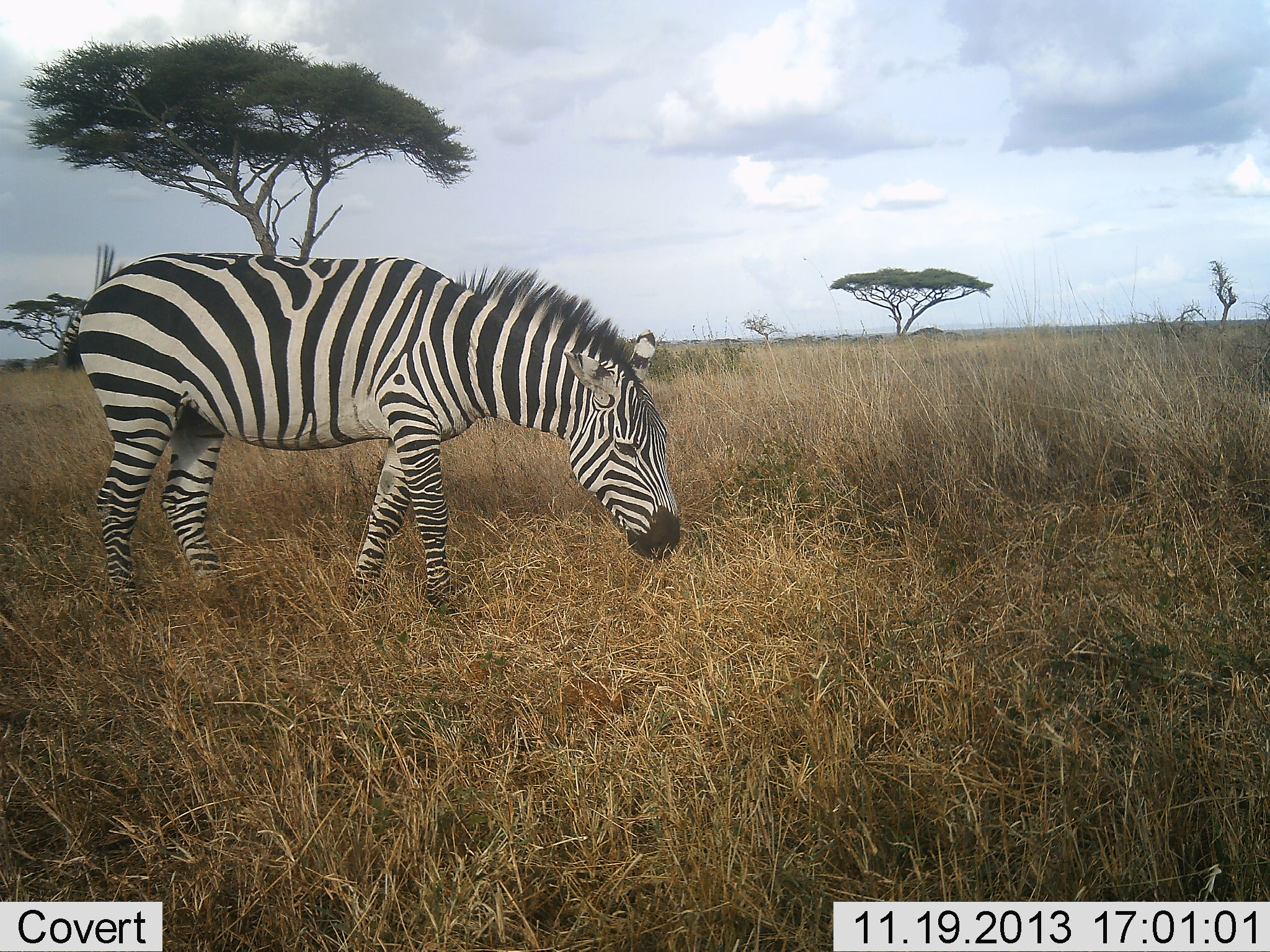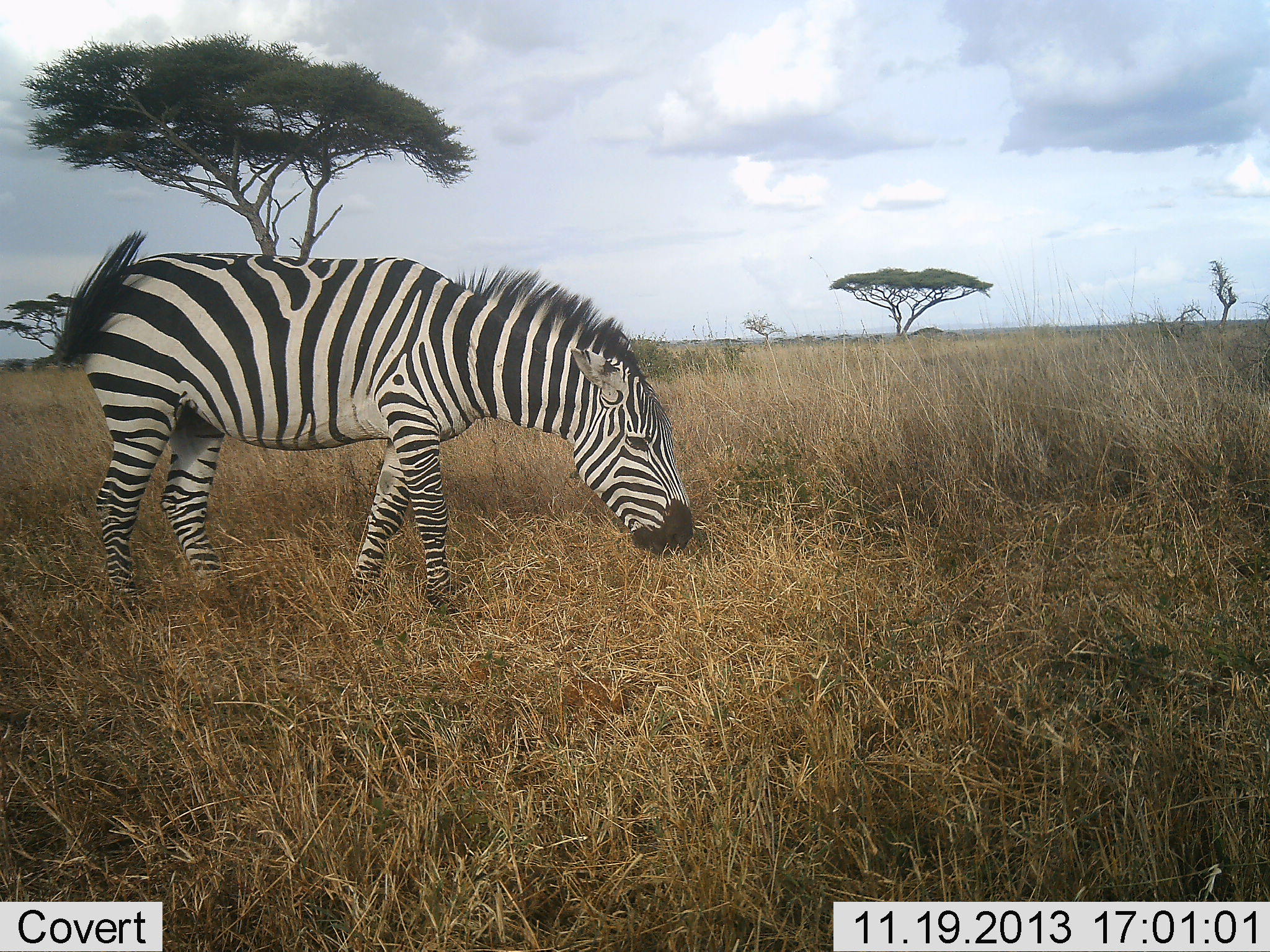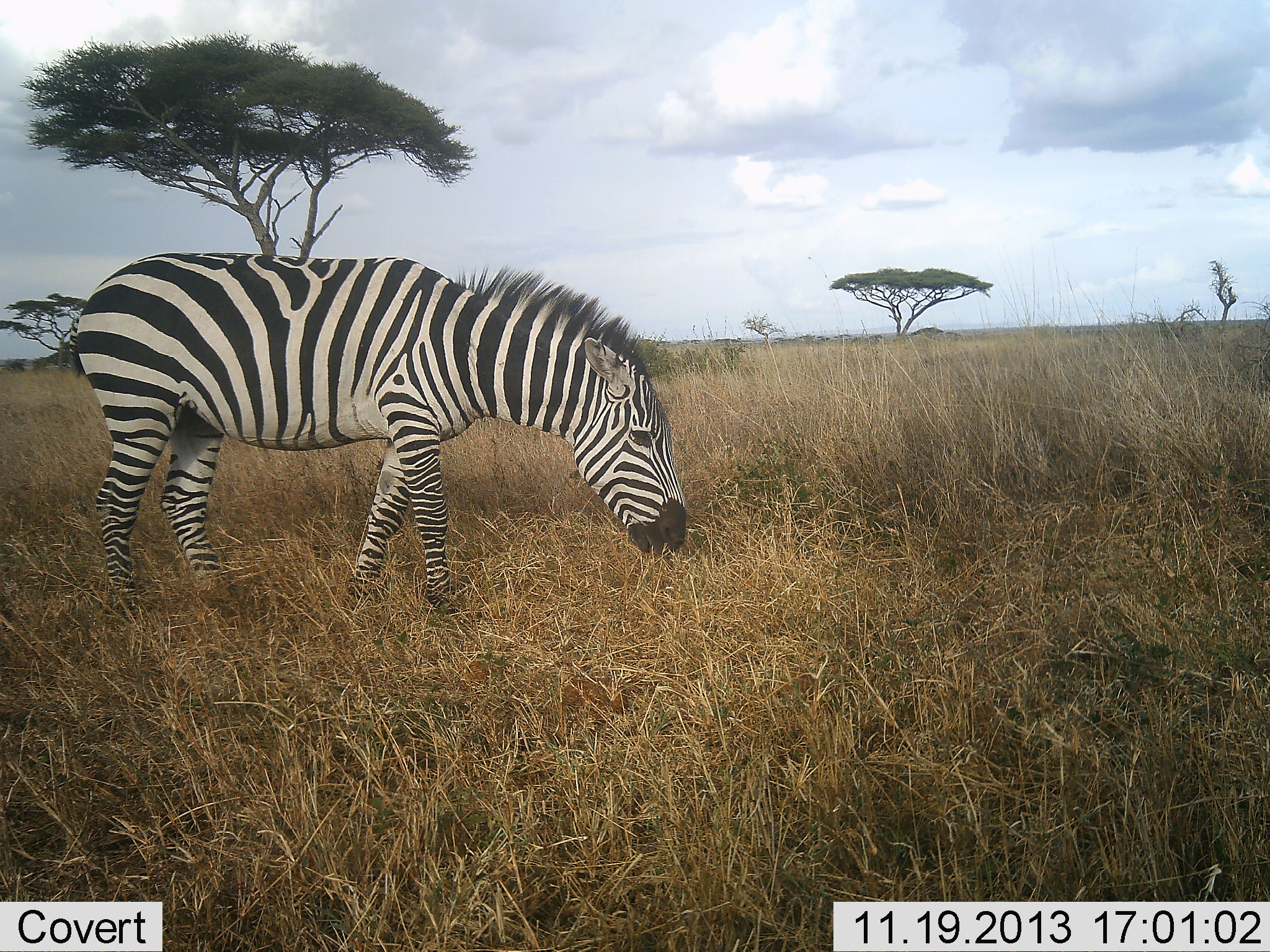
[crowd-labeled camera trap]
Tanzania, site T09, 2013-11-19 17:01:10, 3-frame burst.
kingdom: Animalia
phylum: Chordata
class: Mammalia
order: Perissodactyla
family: Equidae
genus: Equus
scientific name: Equus quagga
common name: plains zebra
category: zebra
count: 1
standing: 34%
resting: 0%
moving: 3%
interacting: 0%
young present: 0%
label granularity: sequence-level